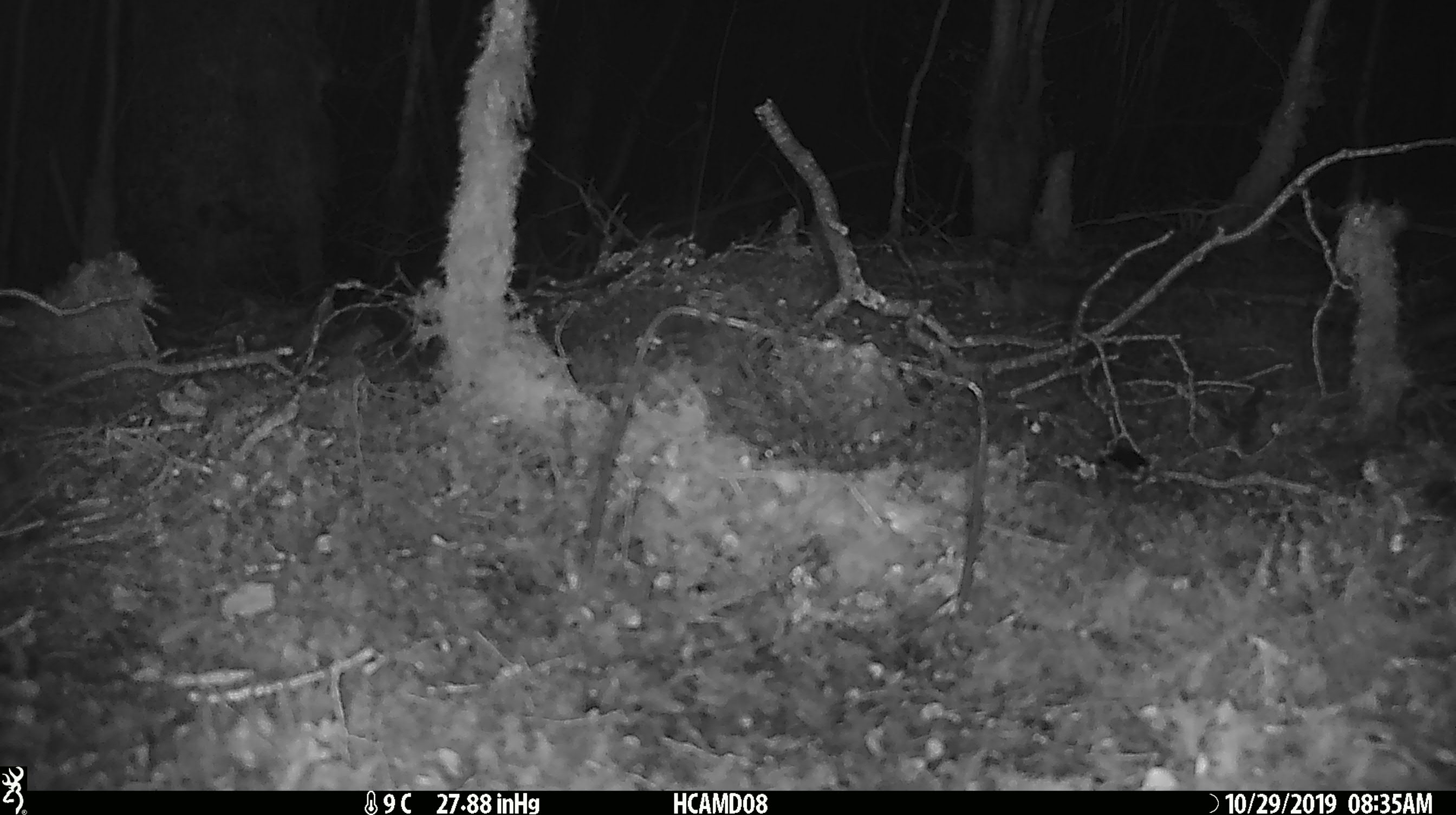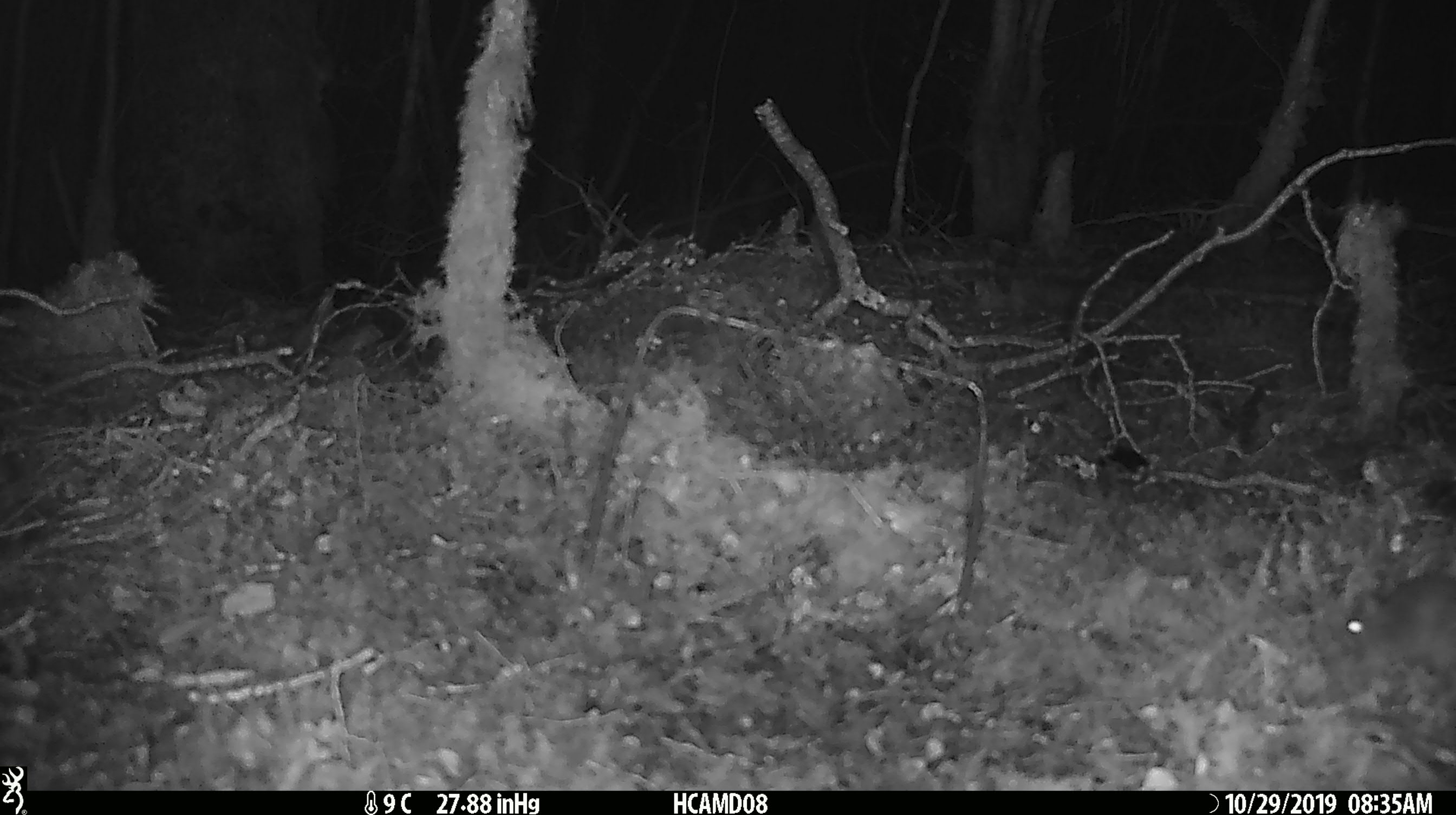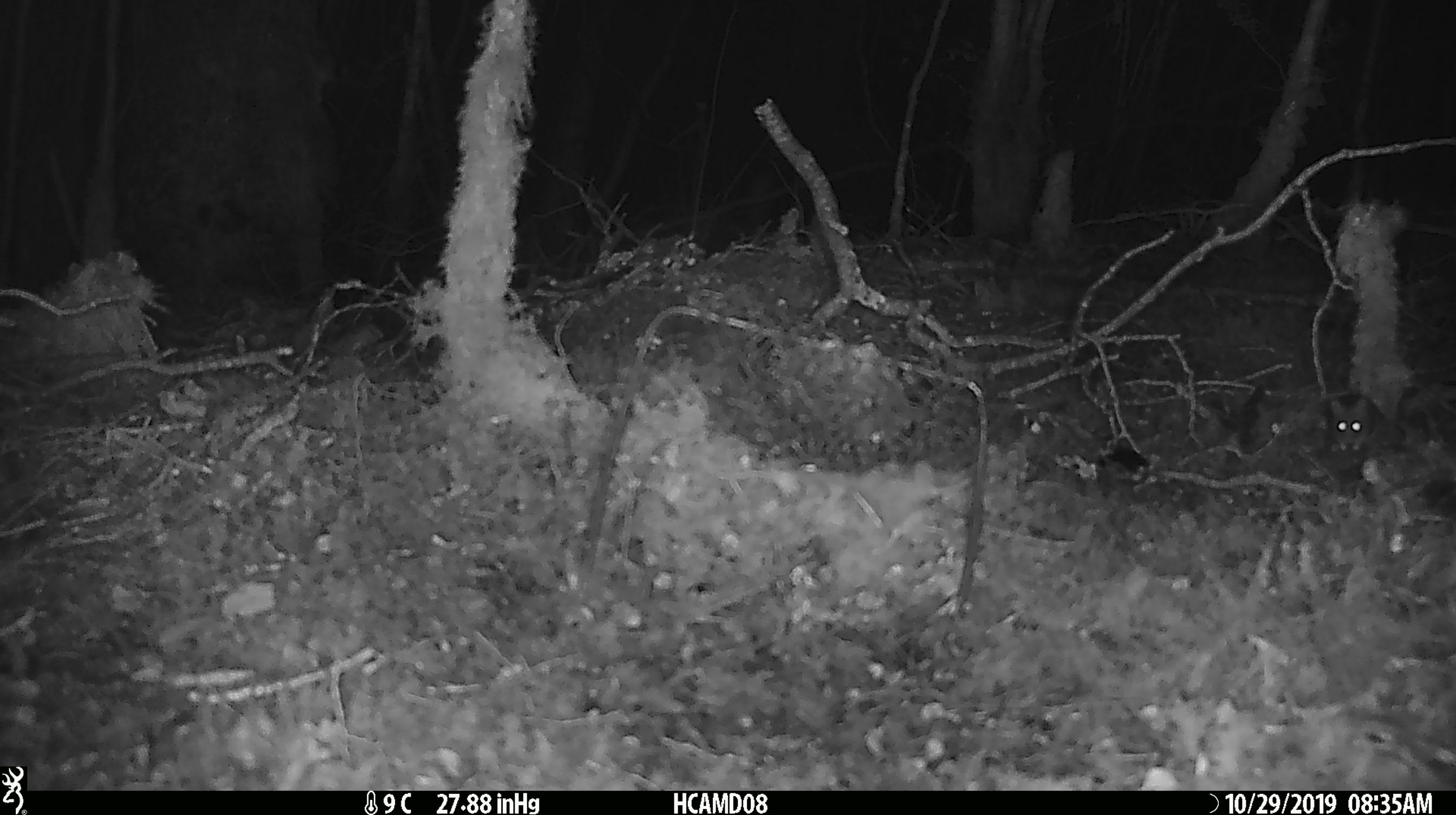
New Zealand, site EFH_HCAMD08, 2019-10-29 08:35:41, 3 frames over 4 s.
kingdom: Animalia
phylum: Chordata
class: Mammalia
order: Rodentia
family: Muridae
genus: Mus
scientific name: Mus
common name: mouse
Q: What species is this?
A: Mouse (Mus).